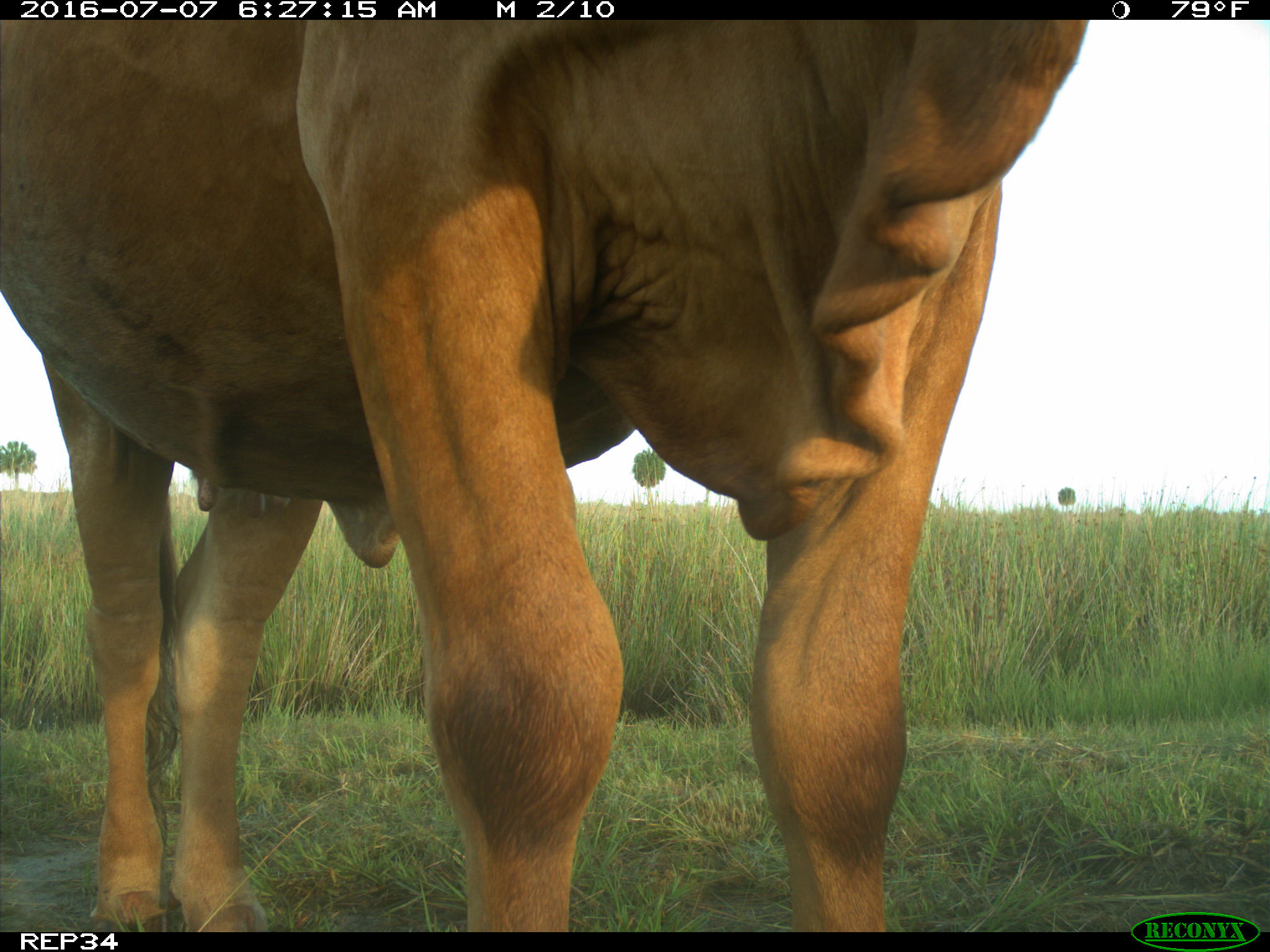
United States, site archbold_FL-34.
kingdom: Animalia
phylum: Chordata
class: Mammalia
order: Artiodactyla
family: Bovidae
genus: Bos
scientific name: Bos taurus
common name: domestic cow